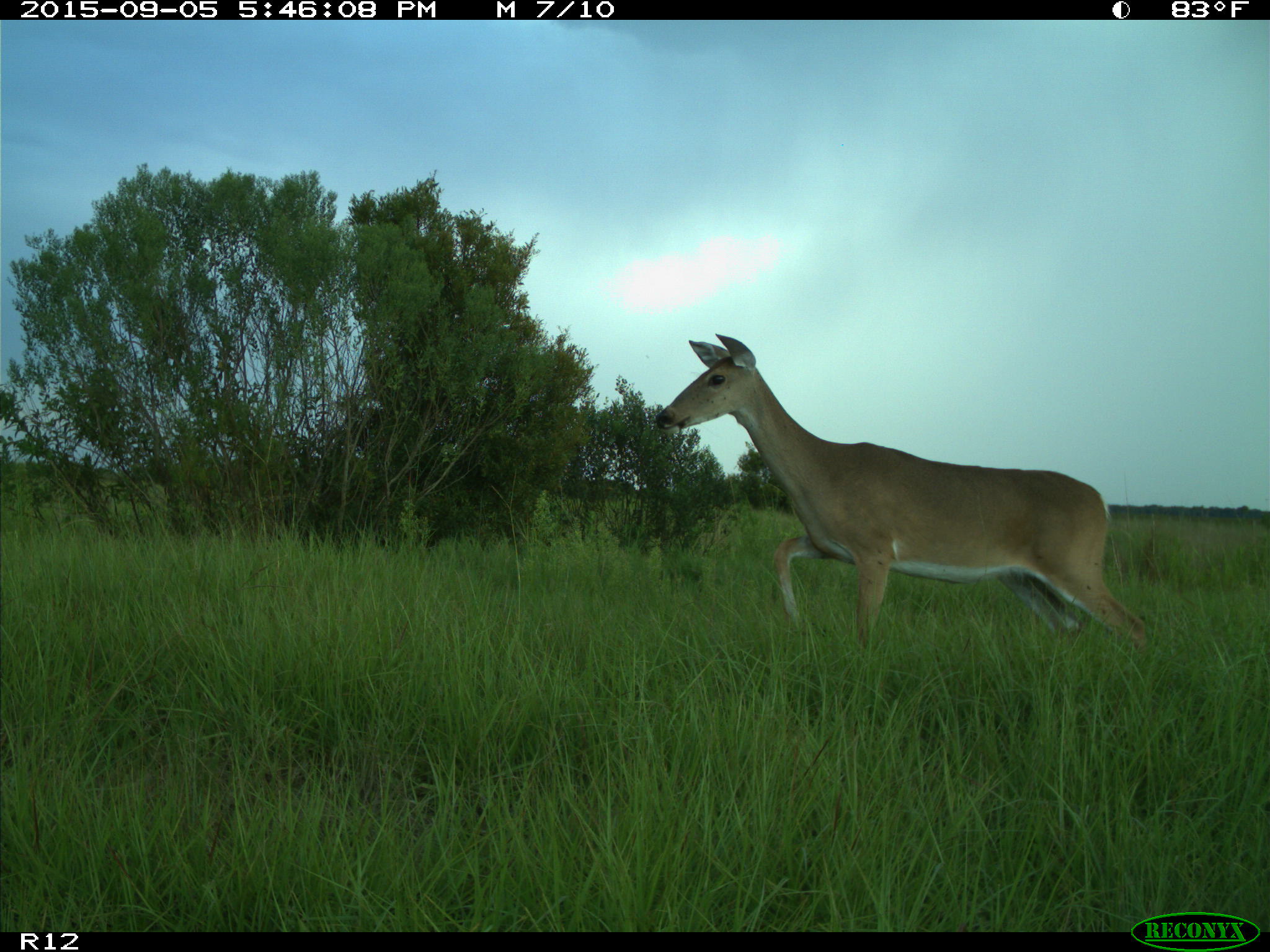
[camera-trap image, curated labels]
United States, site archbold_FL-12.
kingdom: Animalia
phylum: Chordata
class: Mammalia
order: Artiodactyla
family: Cervidae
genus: Odocoileus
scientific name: Odocoileus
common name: deer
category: unidentified deer